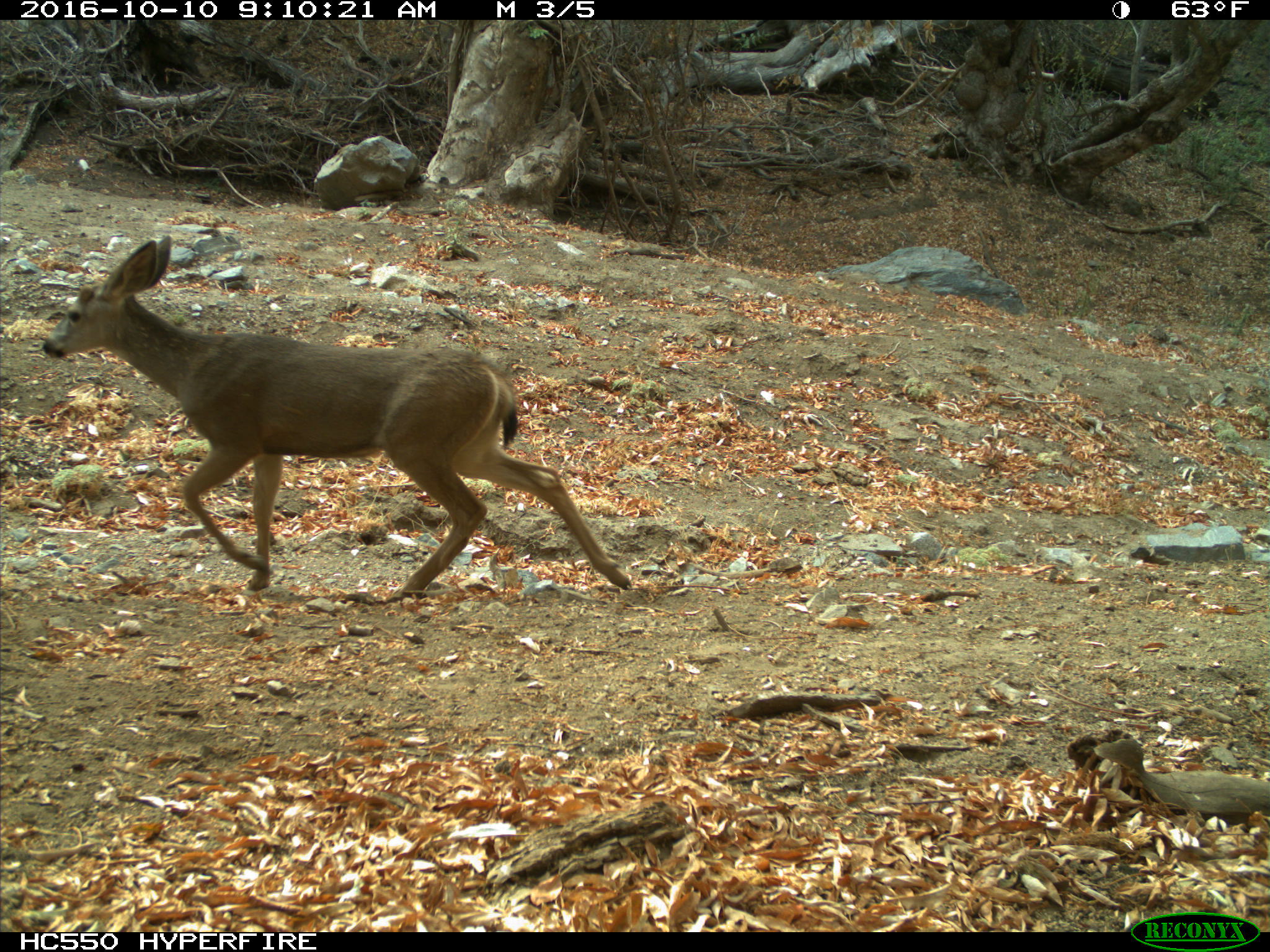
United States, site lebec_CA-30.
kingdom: Animalia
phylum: Chordata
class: Mammalia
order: Artiodactyla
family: Cervidae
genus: Odocoileus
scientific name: Odocoileus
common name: deer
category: unidentified deer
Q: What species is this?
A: Unidentified deer (deer) (Odocoileus).